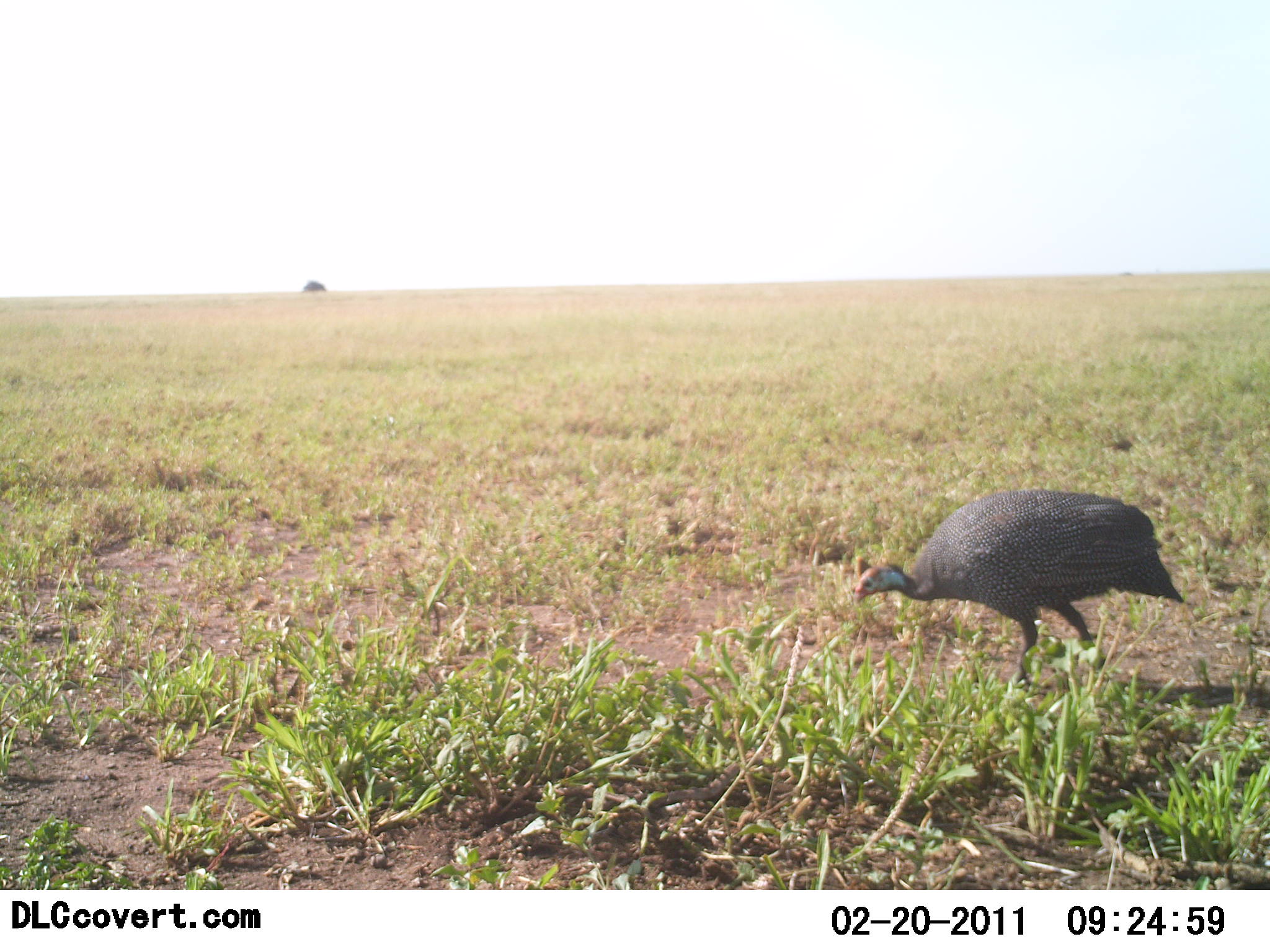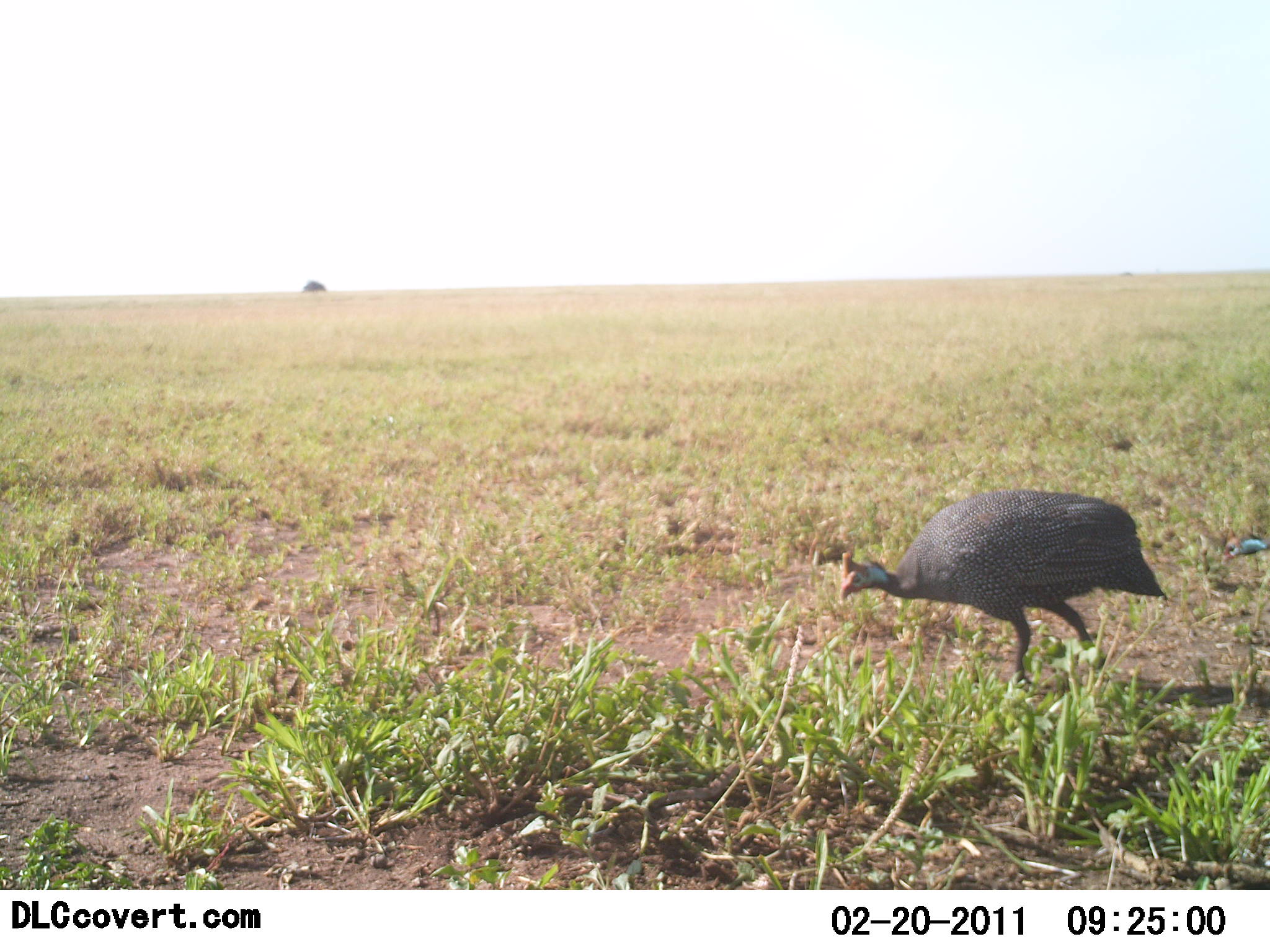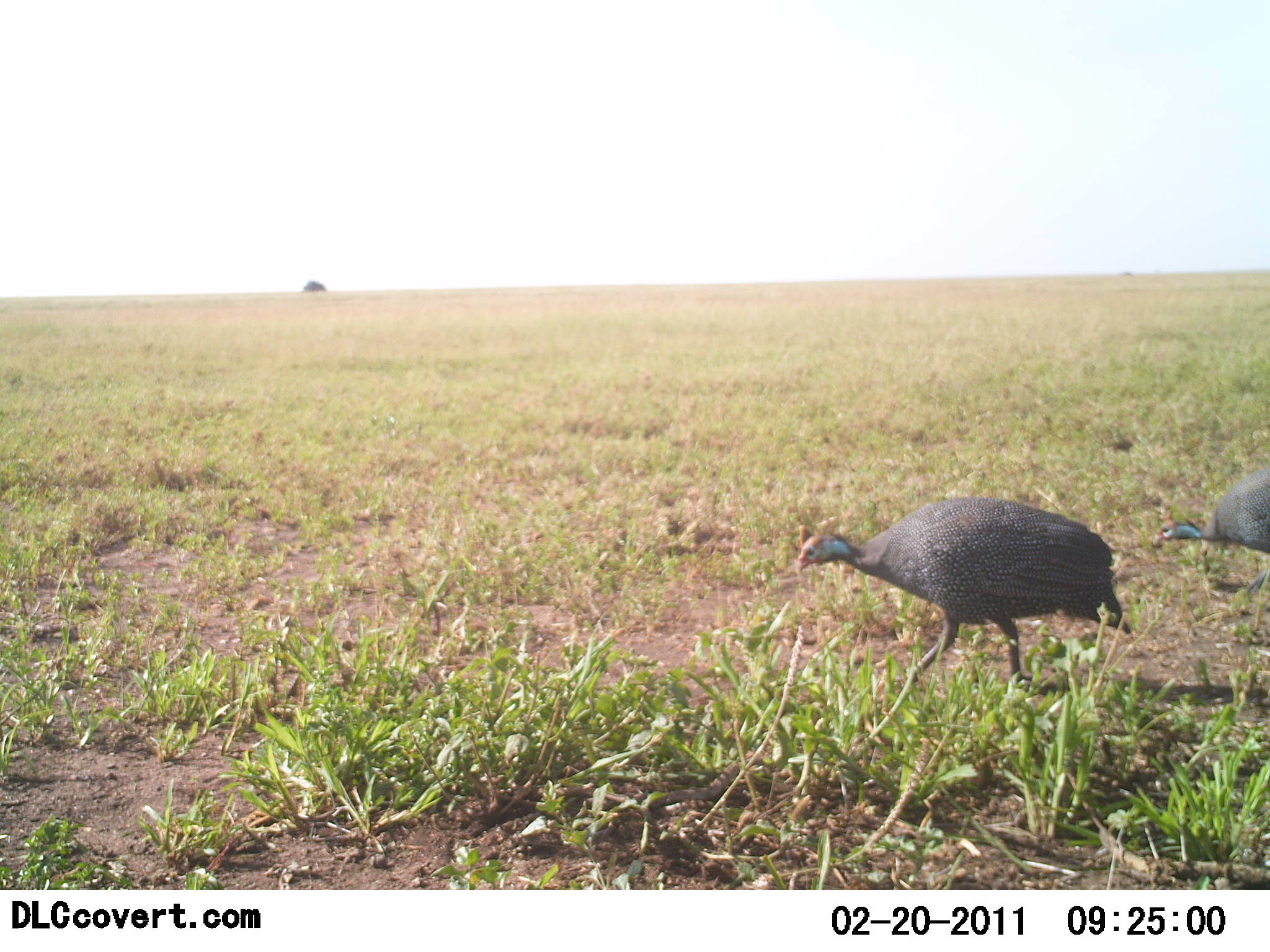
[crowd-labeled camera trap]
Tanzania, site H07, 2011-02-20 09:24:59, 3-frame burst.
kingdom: Animalia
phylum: Chordata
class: Aves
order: Galliformes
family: Numididae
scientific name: Numididae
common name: guinea fowl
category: guineafowl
Guineafowl (guinea fowl) (Numididae), count 2. Behavior (volunteer vote fractions): standing 15%, resting 0%, moving 85%, interacting 0%. Young present (vote fraction): 0%. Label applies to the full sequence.